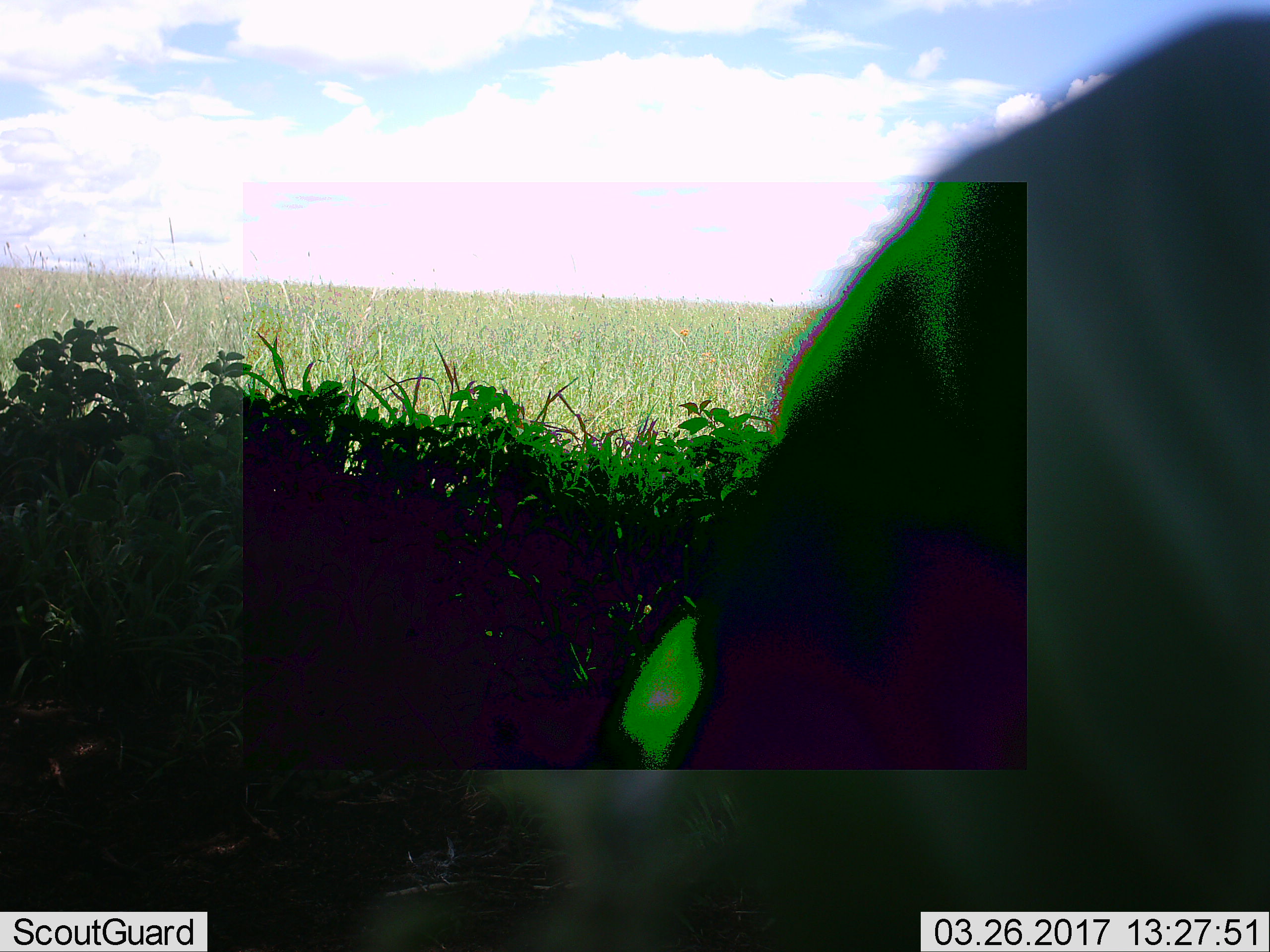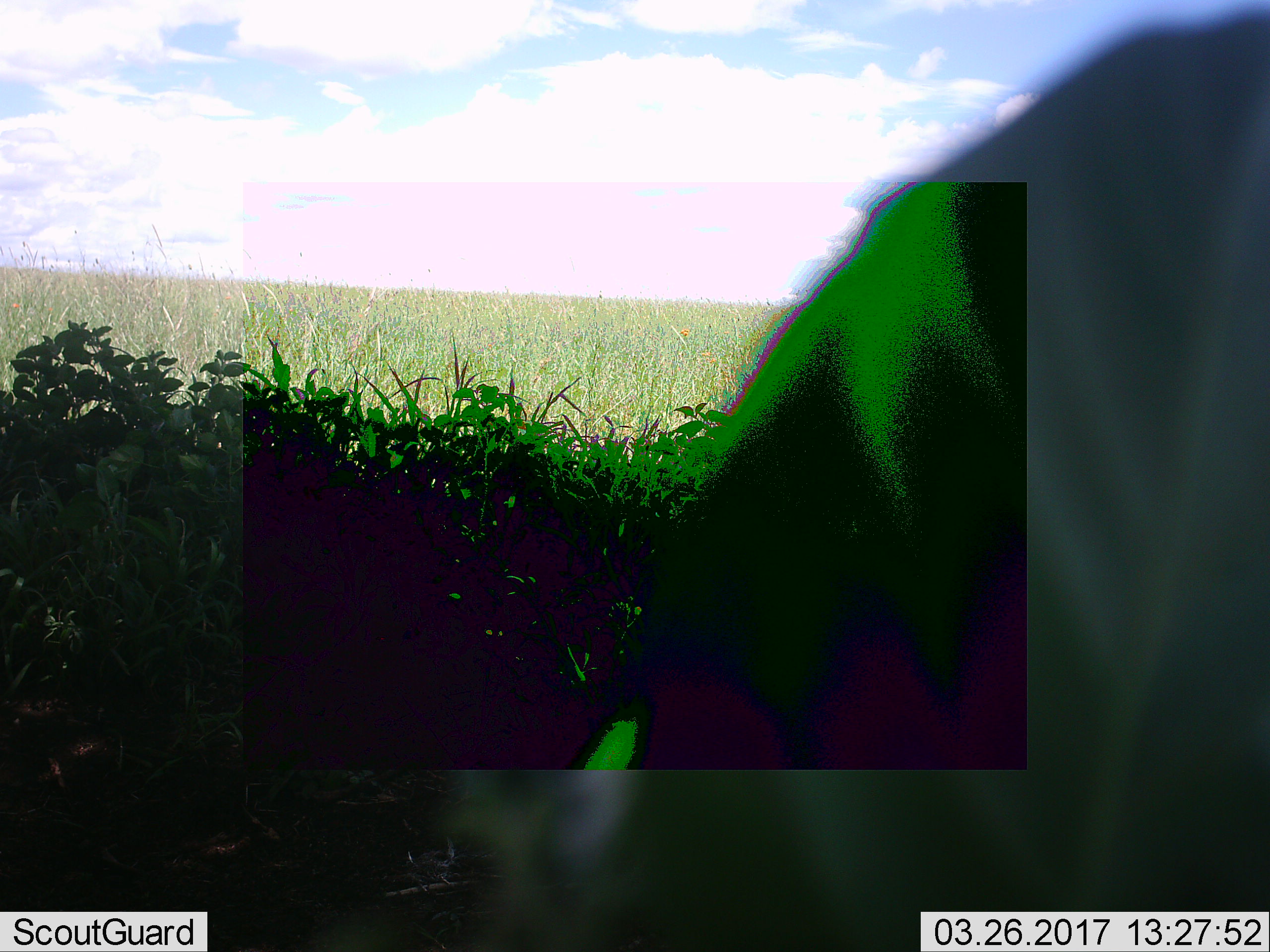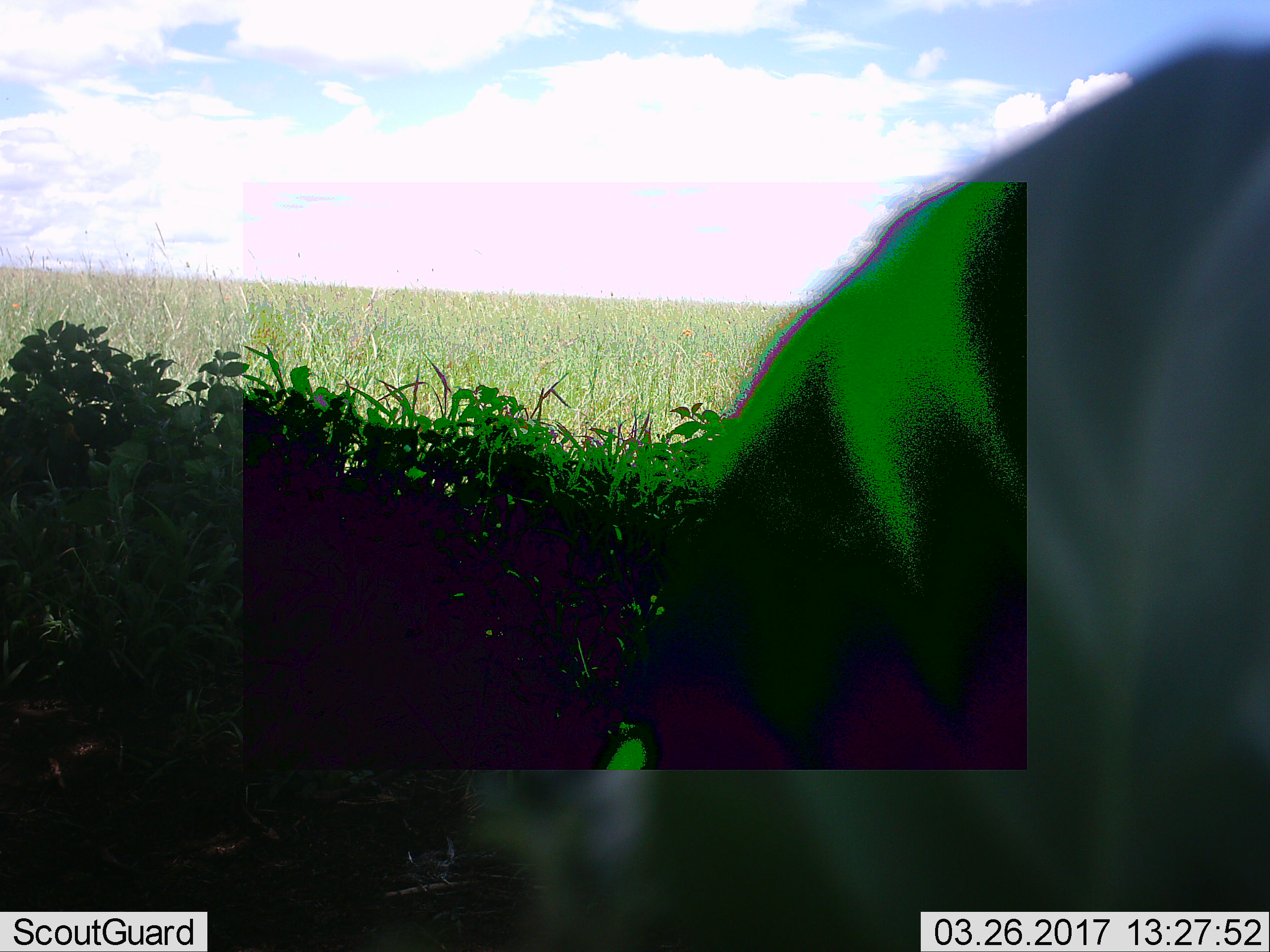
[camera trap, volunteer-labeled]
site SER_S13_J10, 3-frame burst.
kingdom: Animalia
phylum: Chordata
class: Mammalia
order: Artiodactyla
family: Bovidae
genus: Connochaetes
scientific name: Connochaetes taurinus taurinus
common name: blue wildebeest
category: wildebeestblue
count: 1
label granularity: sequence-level